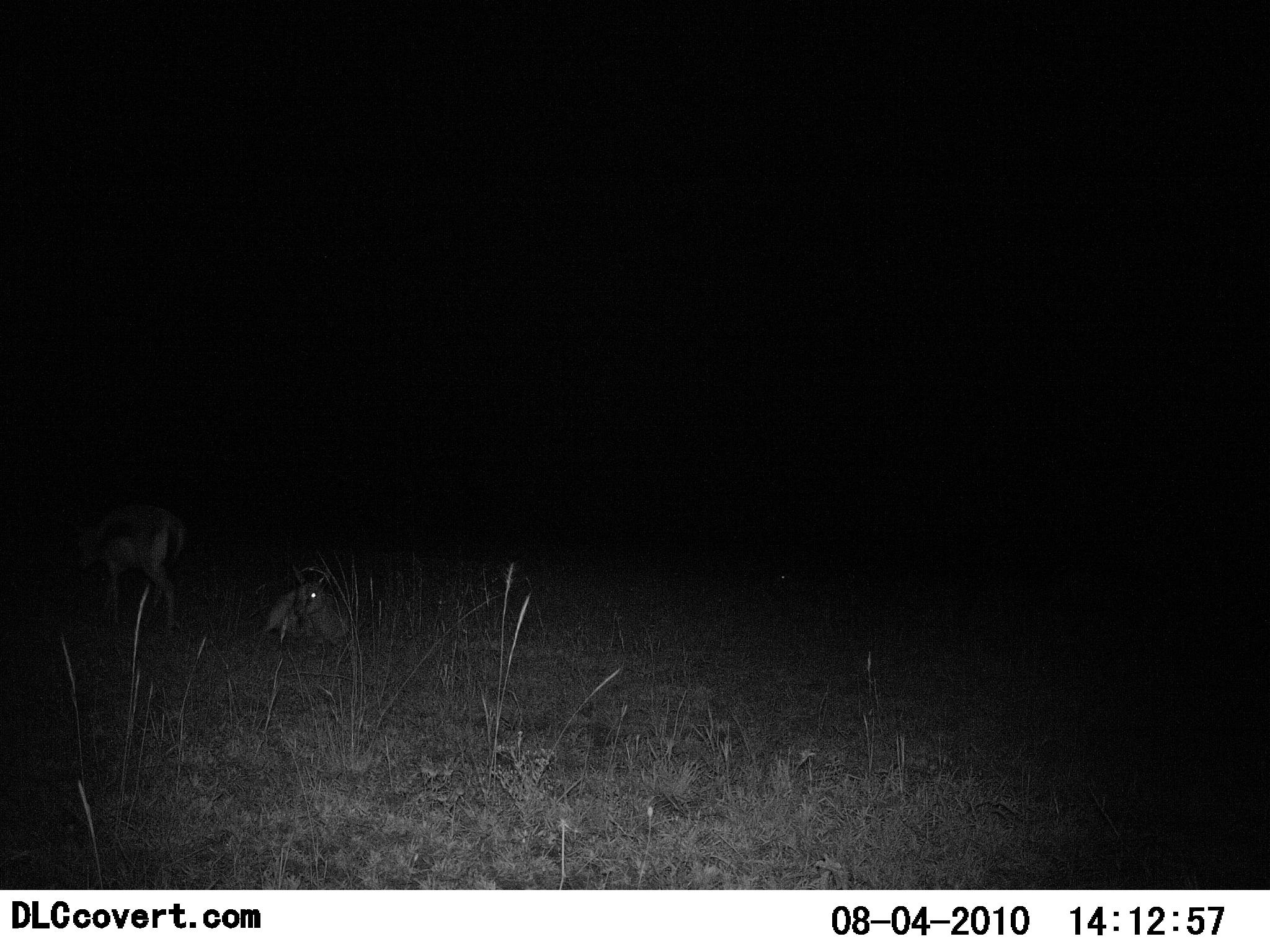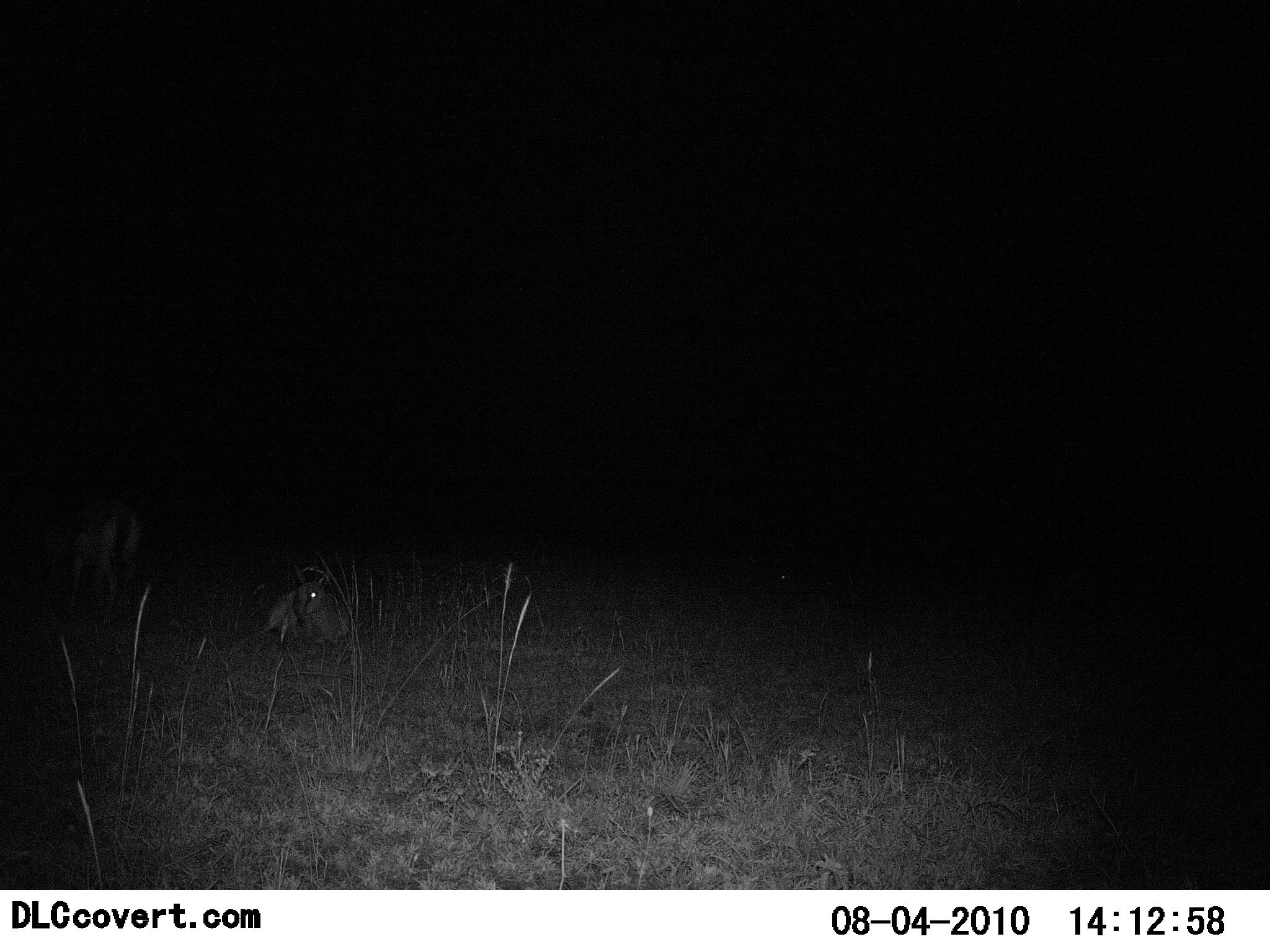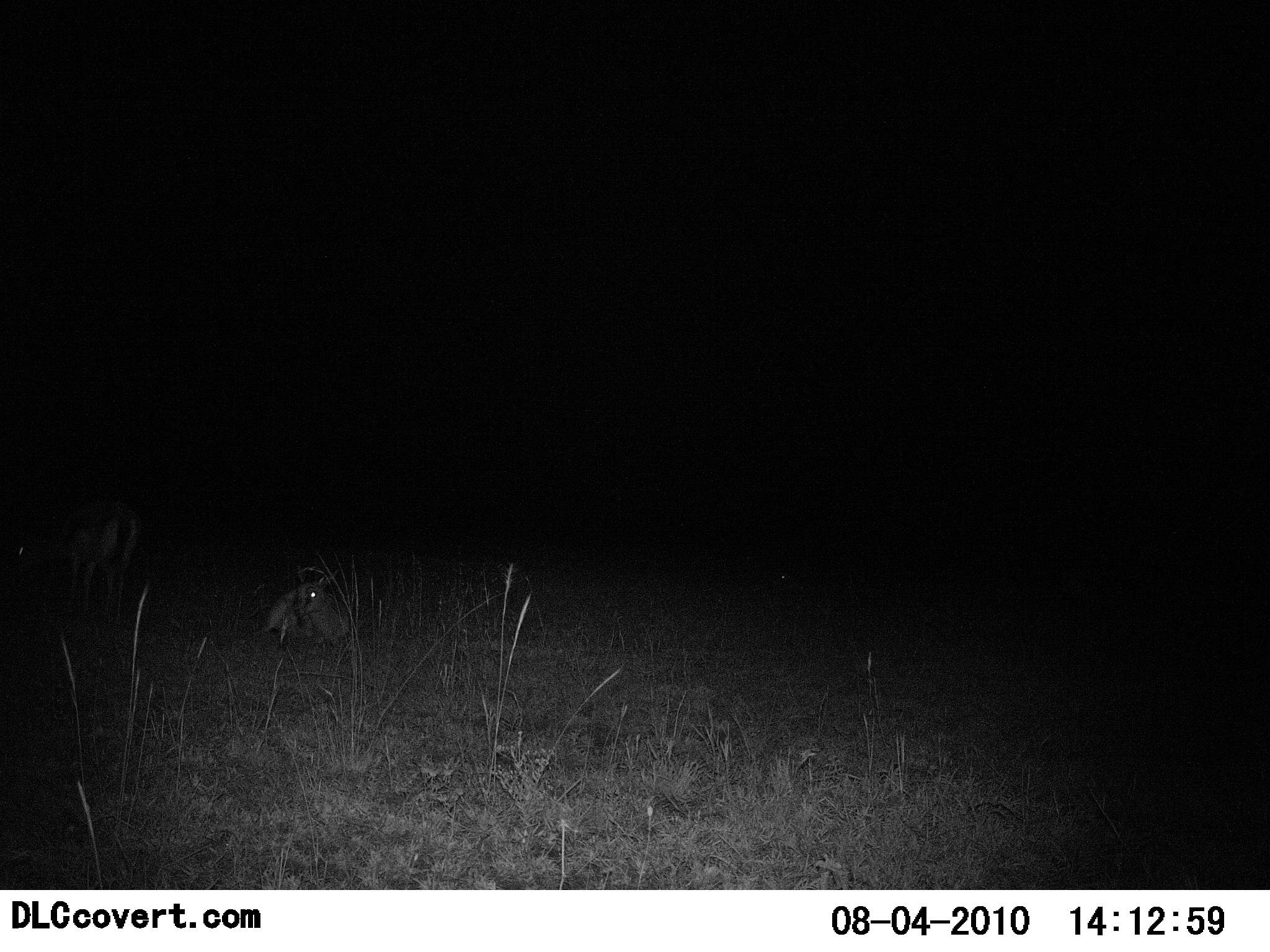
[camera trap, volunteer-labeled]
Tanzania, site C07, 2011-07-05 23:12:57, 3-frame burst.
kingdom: Animalia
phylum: Chordata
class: Mammalia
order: Artiodactyla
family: Bovidae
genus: Eudorcas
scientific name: Eudorcas thomsonii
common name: thomson's gazelle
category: gazellethomsons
Gazellethomsons (thomson's gazelle) (Eudorcas thomsonii), count 2. Behavior (volunteer vote fractions): standing 40%, resting 100%, moving 40%, interacting 0%. Young present (vote fraction): 0%. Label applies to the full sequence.